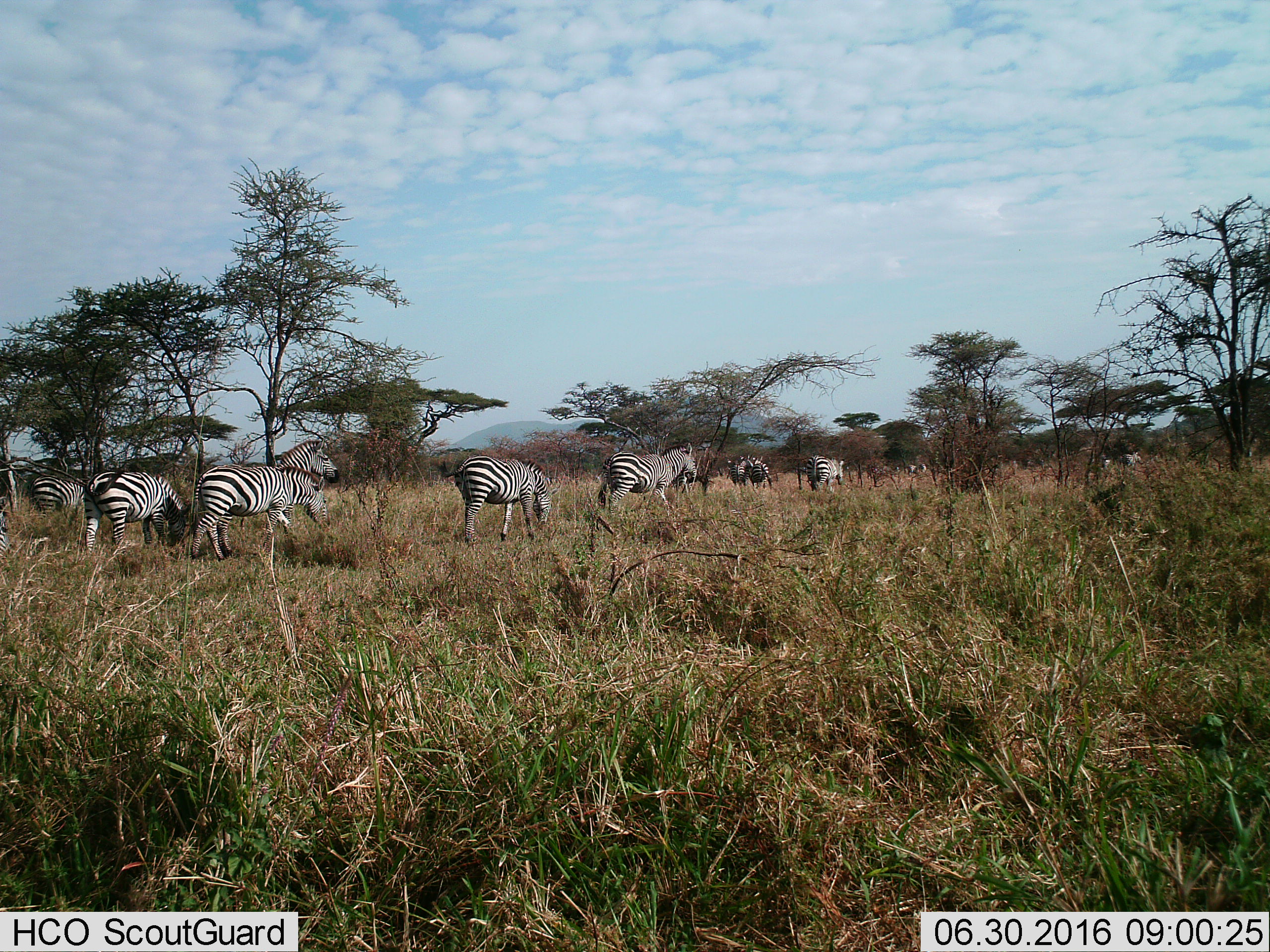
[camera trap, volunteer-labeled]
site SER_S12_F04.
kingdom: Animalia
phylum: Chordata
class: Mammalia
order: Perissodactyla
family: Equidae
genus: Equus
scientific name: Equus quagga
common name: plains zebra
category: zebraplains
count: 11-50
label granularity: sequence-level